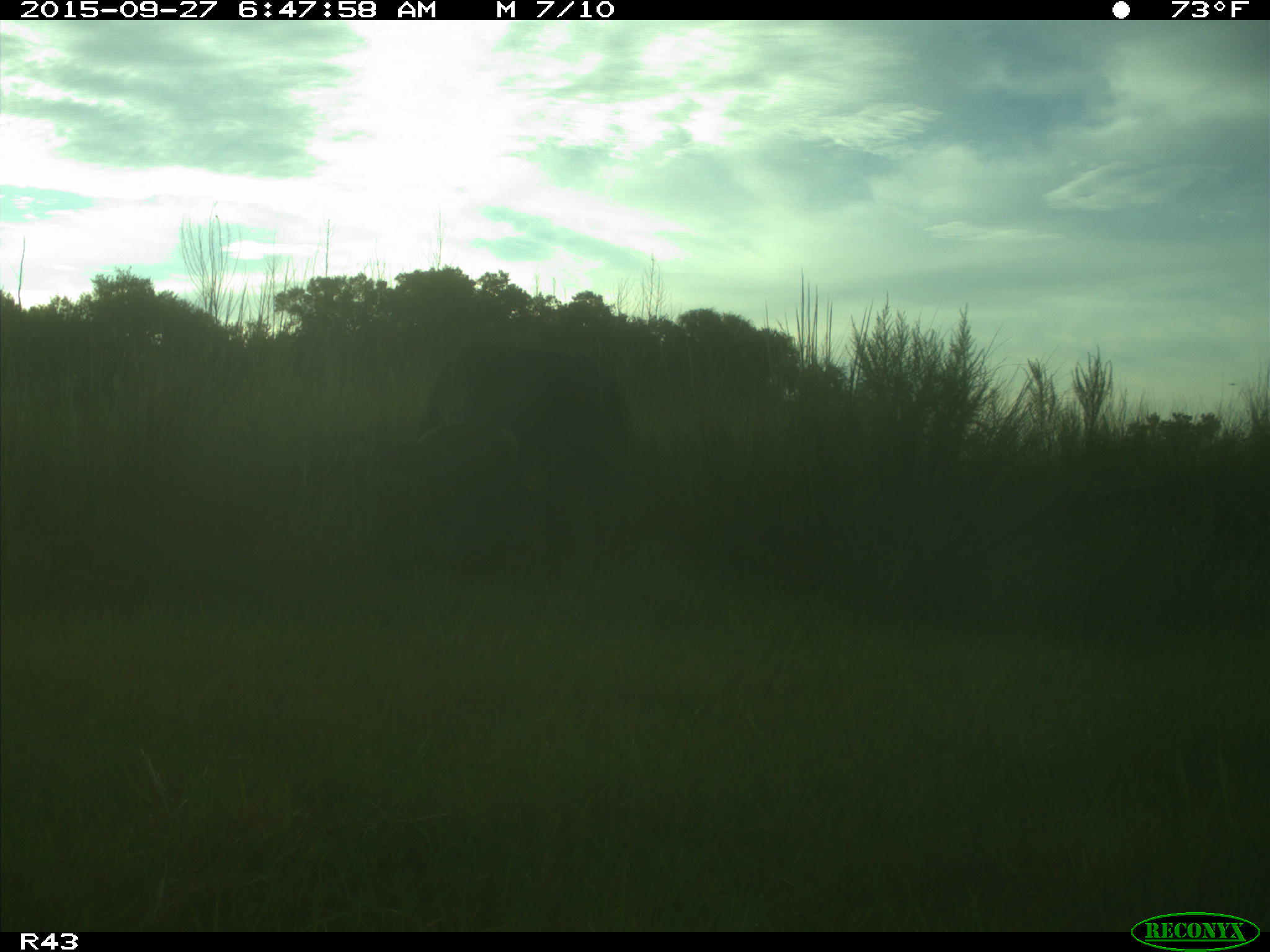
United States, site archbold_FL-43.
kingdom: Animalia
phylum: Chordata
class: Mammalia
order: Artiodactyla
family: Bovidae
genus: Bos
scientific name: Bos taurus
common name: domestic cow